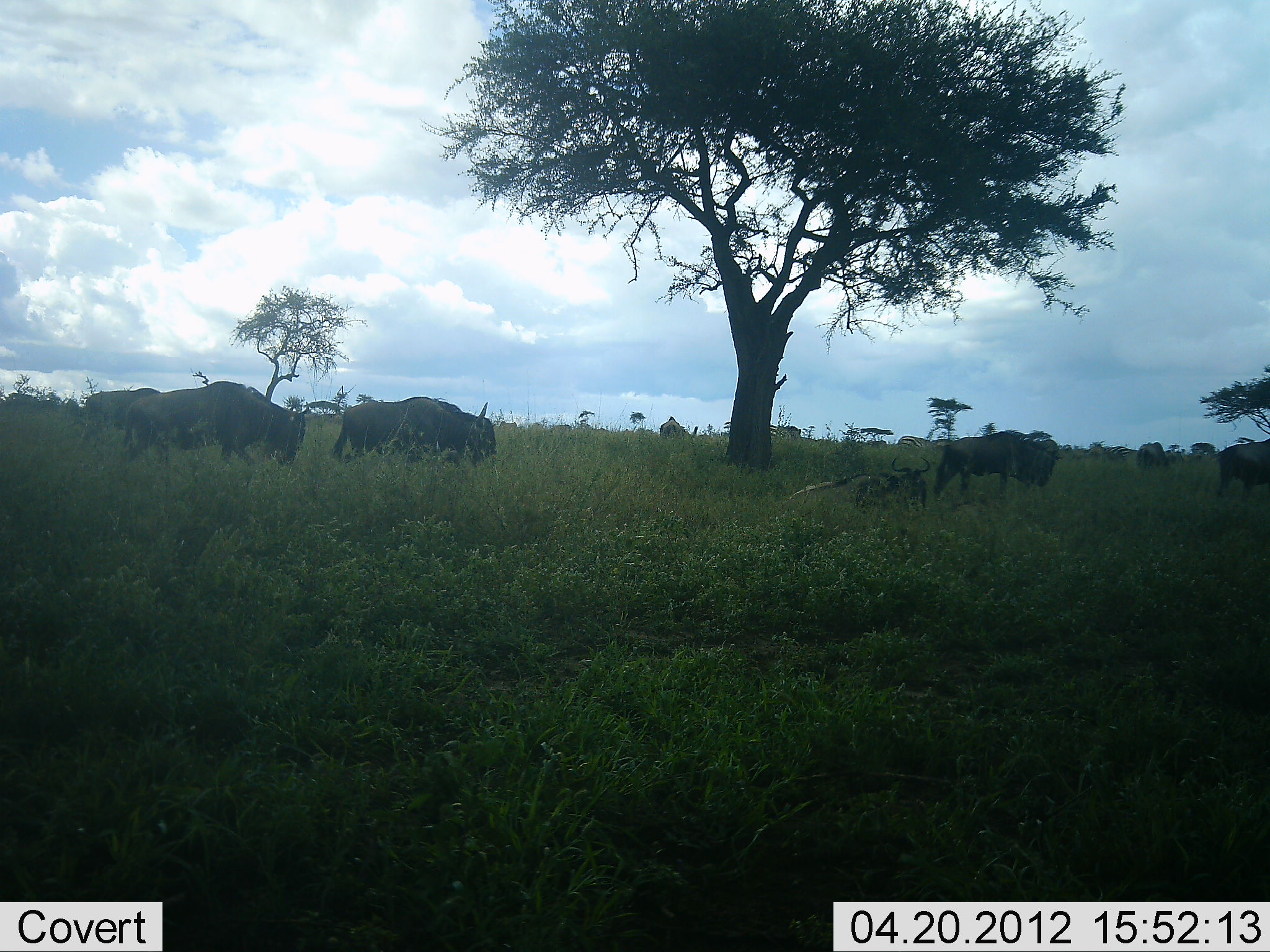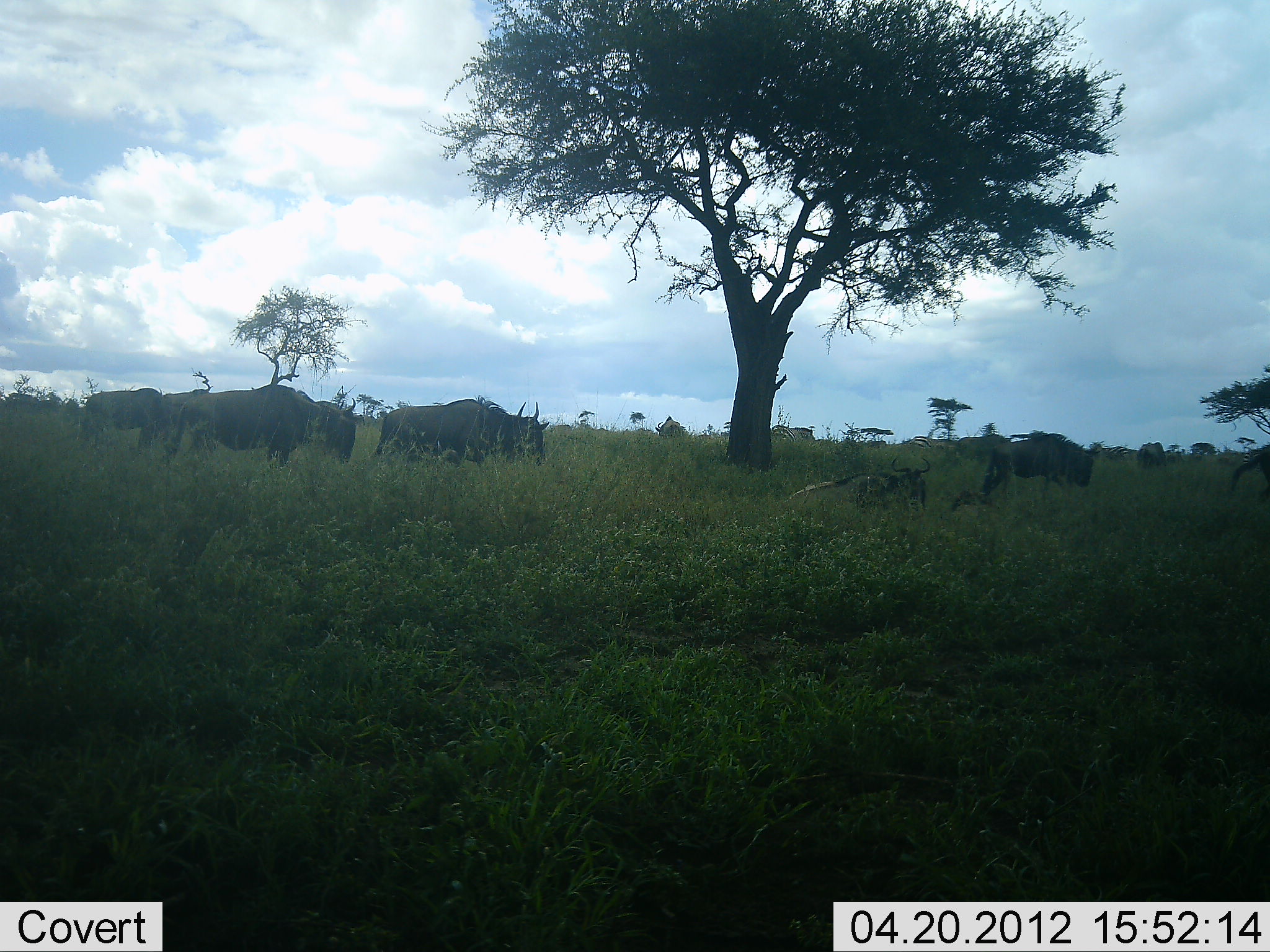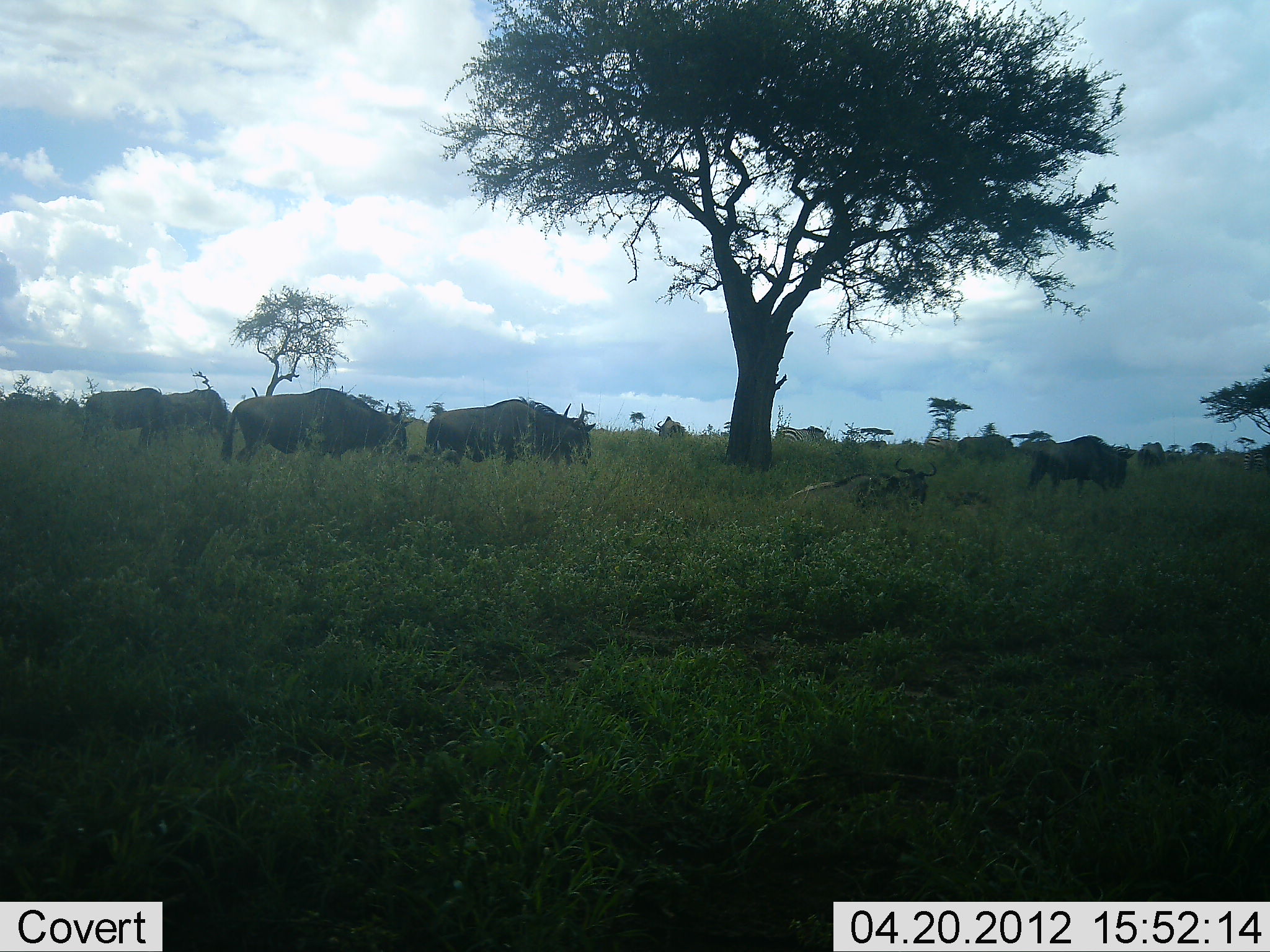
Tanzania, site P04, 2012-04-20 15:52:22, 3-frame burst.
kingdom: Animalia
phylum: Chordata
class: Mammalia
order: Artiodactyla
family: Bovidae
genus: Connochaetes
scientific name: Connochaetes taurinus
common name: blue wildebeest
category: wildebeest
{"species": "wildebeest (blue wildebeest) (Connochaetes taurinus)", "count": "10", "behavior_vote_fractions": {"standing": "54%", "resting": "39%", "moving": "86%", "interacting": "4%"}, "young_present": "4%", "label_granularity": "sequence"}